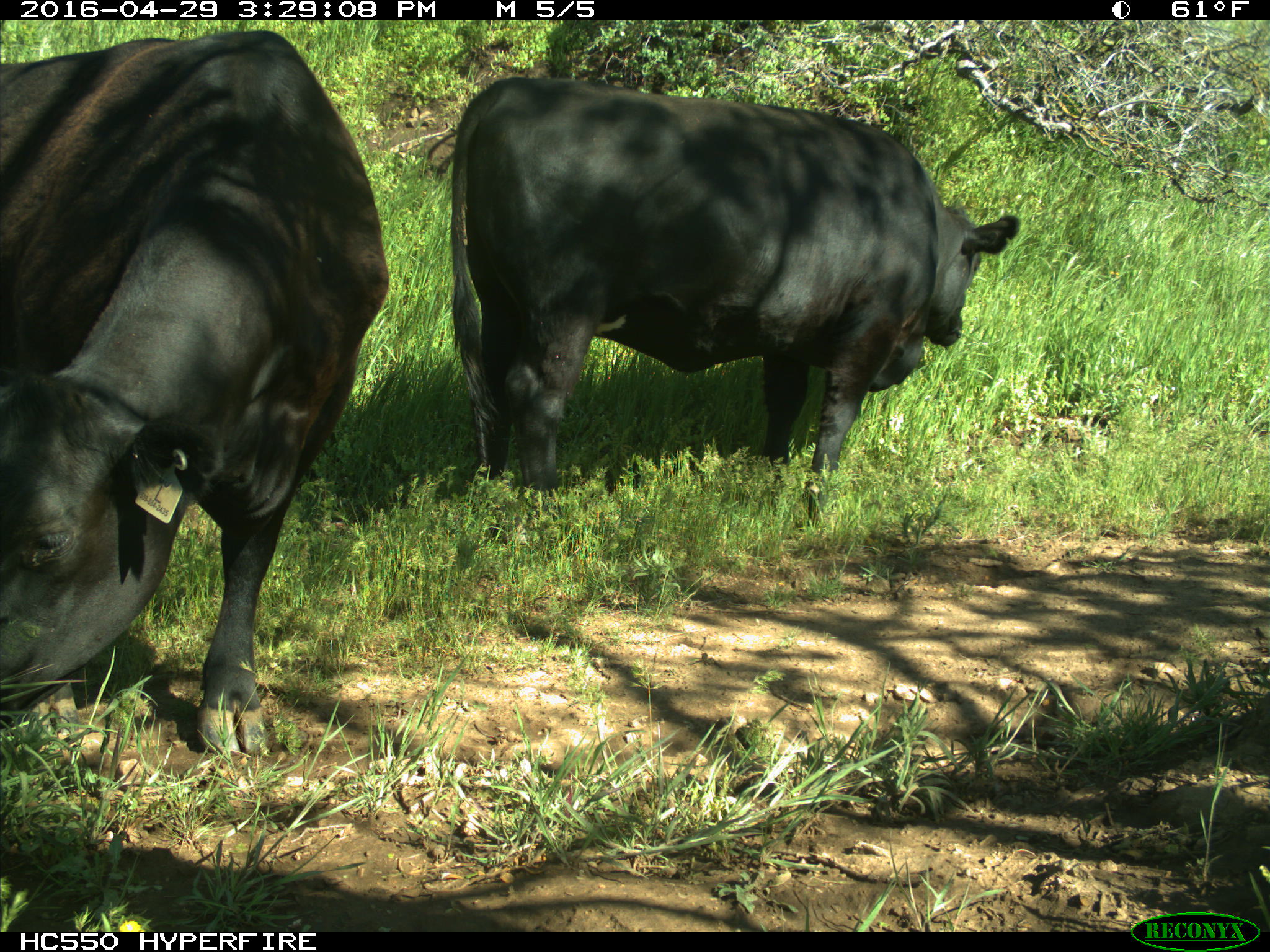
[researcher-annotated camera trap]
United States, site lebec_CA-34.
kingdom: Animalia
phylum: Chordata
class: Mammalia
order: Artiodactyla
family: Bovidae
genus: Bos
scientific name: Bos taurus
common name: domestic cow